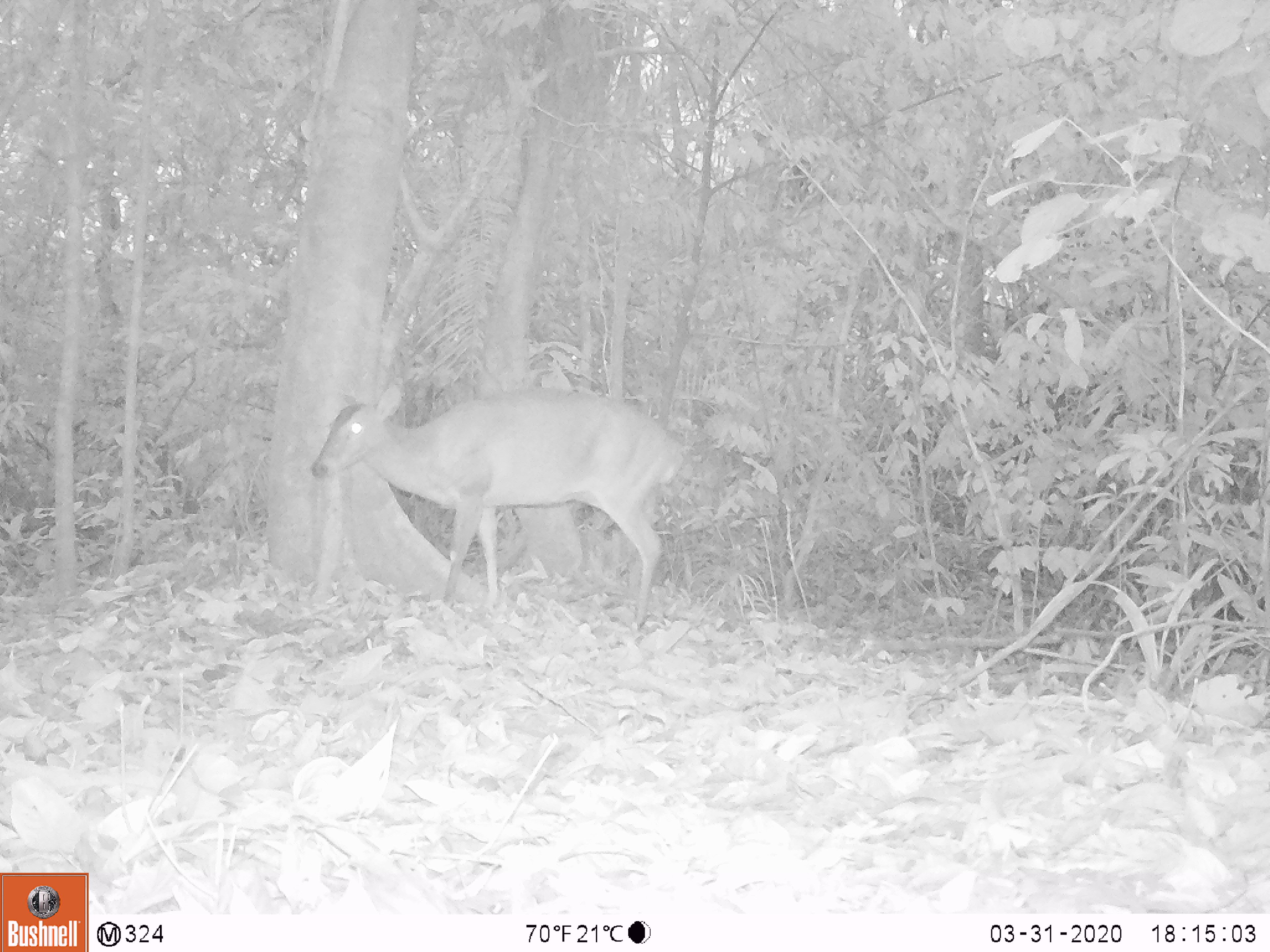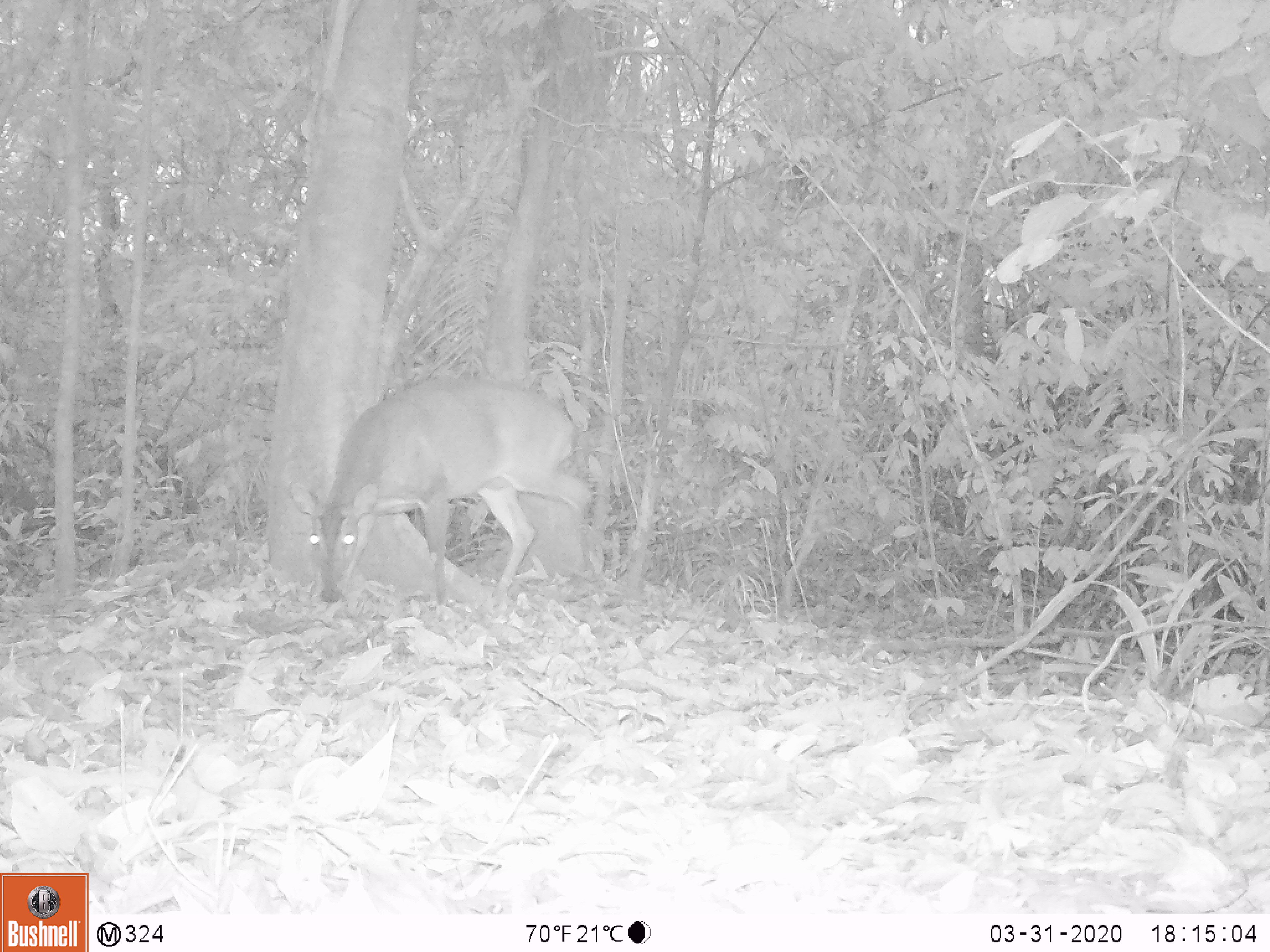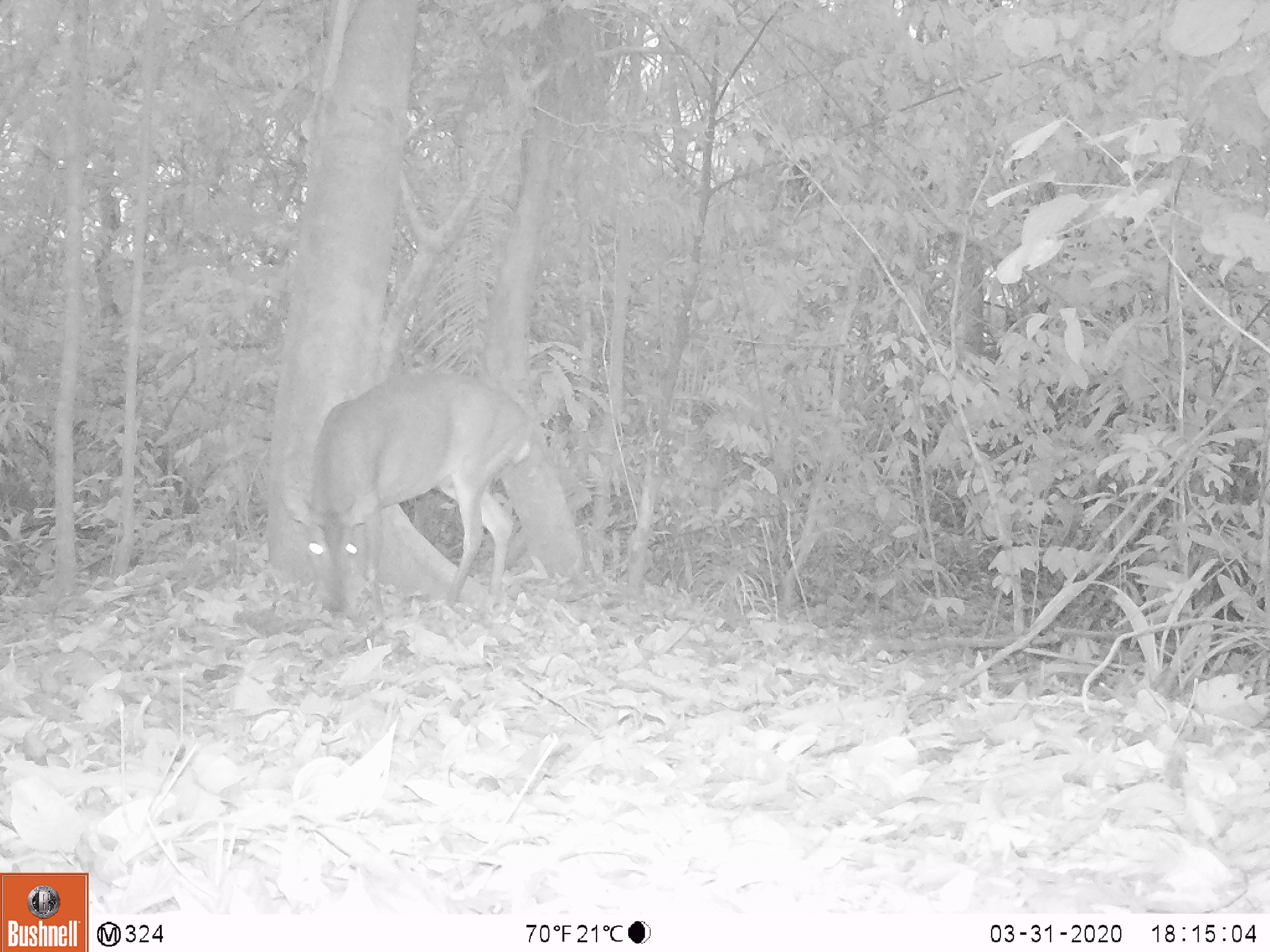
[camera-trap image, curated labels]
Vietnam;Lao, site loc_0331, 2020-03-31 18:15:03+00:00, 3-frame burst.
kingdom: Animalia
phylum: Chordata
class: Mammalia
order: Artiodactyla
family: Cervidae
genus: Muntiacus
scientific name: Muntiacus vuquangensis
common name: large-antlered muntjac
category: large antlered muntjac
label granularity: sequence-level